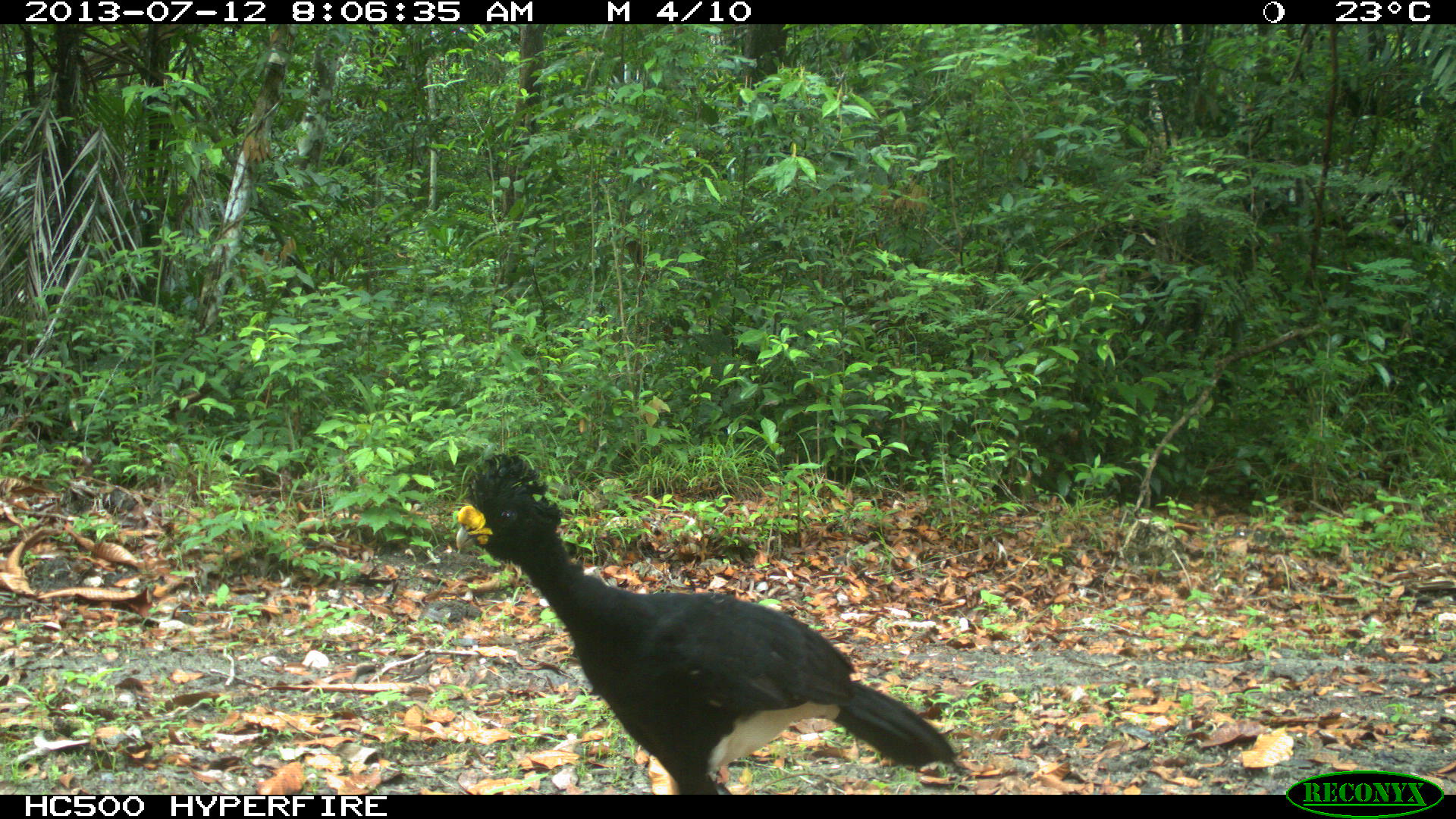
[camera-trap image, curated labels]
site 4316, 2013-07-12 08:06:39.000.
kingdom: Animalia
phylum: Chordata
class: Aves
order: Galliformes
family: Cracidae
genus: Crax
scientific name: Crax rubra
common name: great curassow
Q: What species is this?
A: Crax rubra (great curassow).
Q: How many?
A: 1.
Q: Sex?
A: Male.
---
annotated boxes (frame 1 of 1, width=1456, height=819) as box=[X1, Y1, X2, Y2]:
crax rubra: box=[455, 452, 960, 790]